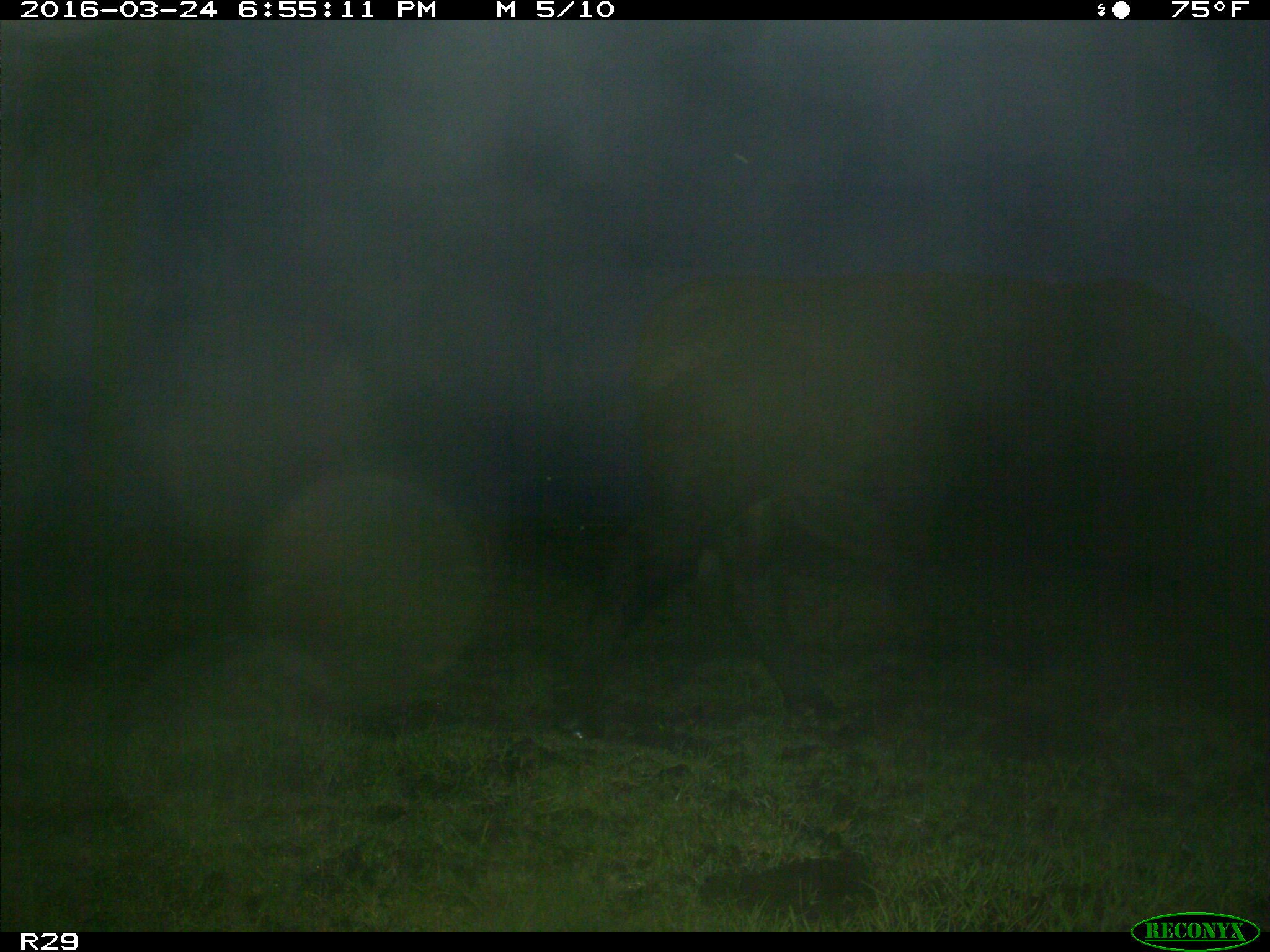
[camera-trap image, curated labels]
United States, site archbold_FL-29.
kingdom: Animalia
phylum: Chordata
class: Mammalia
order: Artiodactyla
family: Bovidae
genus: Bos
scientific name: Bos taurus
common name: domestic cow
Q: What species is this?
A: Bos taurus (domestic cow).